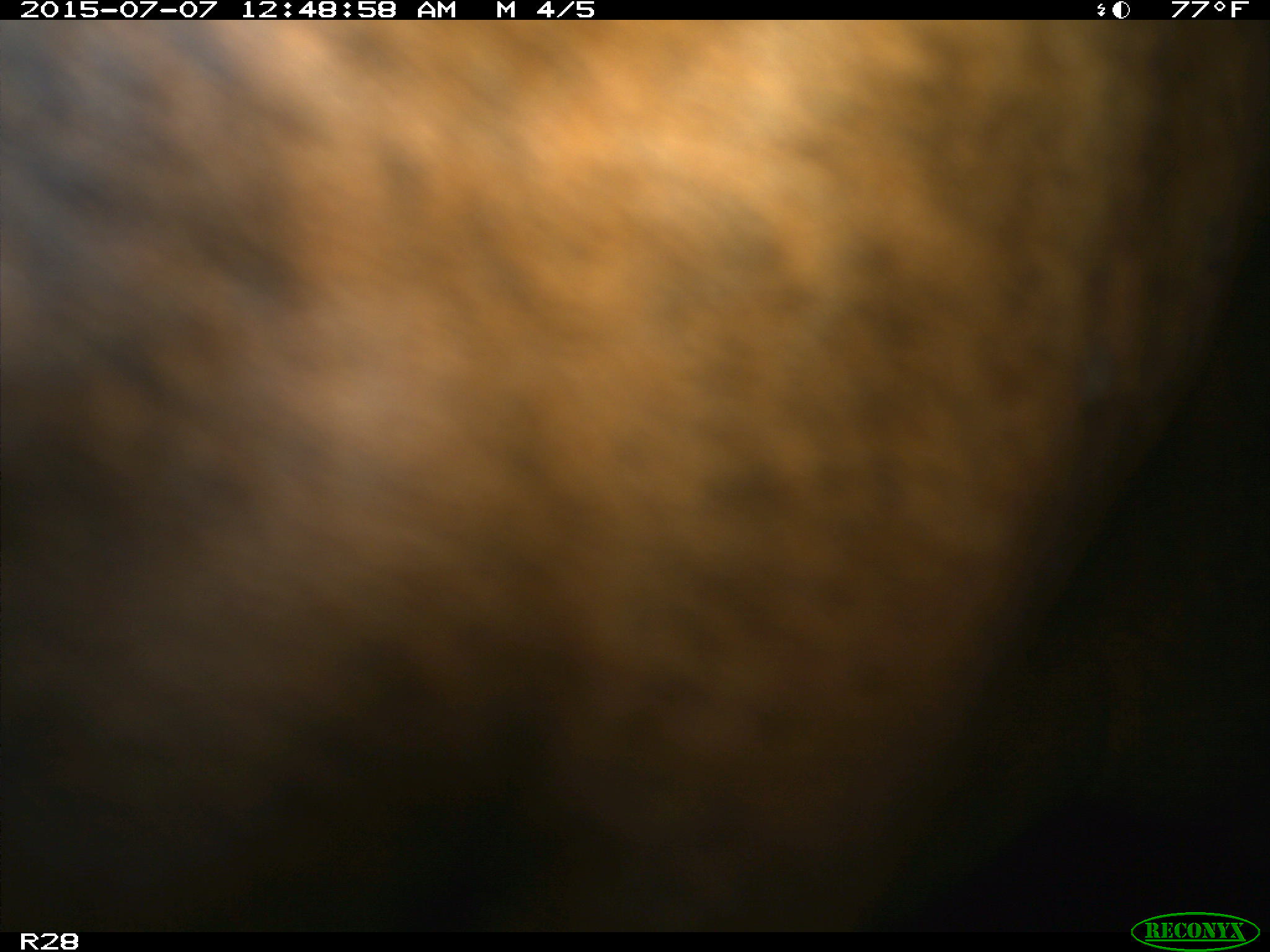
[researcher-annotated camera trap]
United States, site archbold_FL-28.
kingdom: Animalia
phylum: Chordata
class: Mammalia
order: Artiodactyla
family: Bovidae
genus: Bos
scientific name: Bos taurus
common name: domestic cow